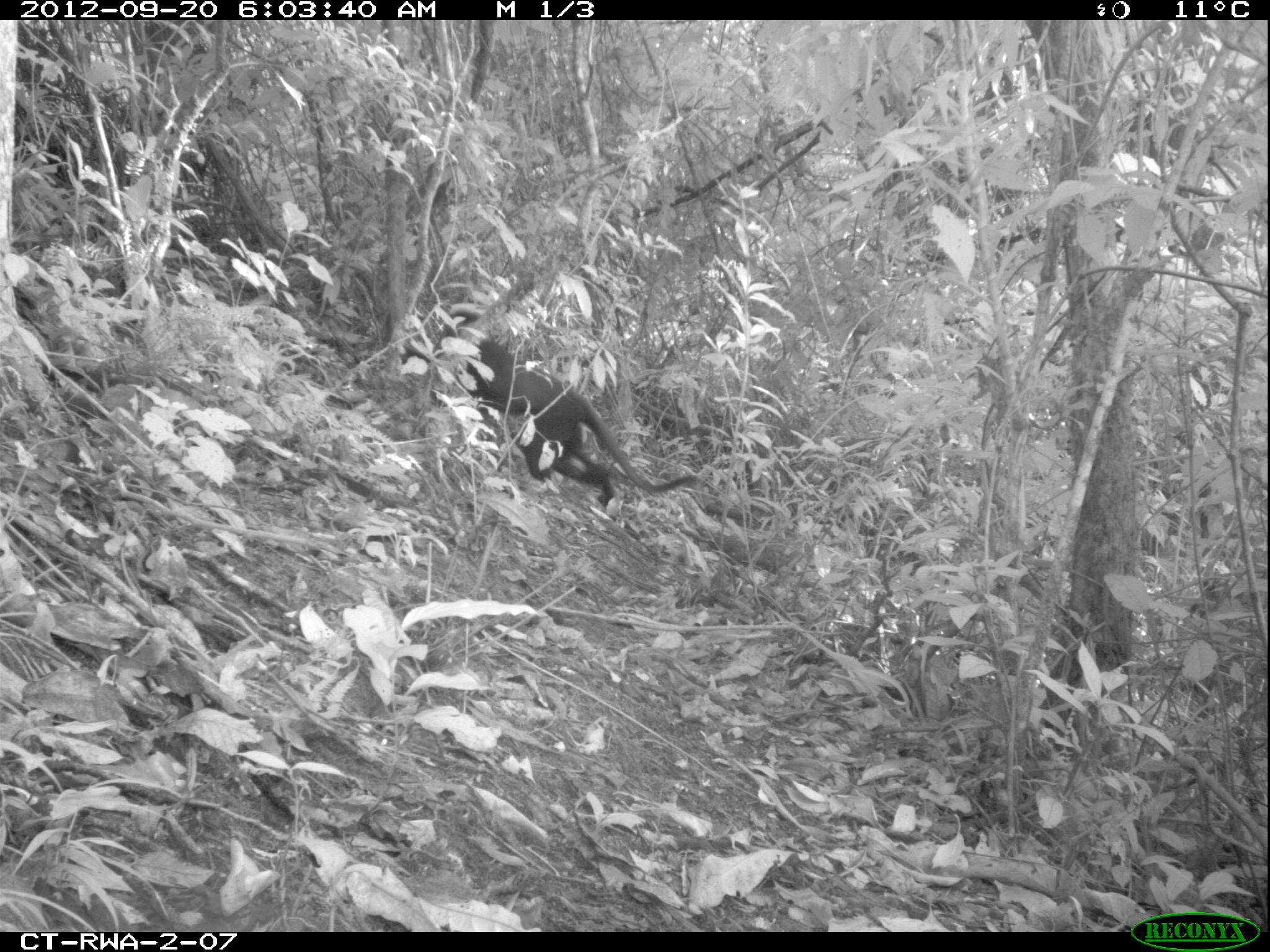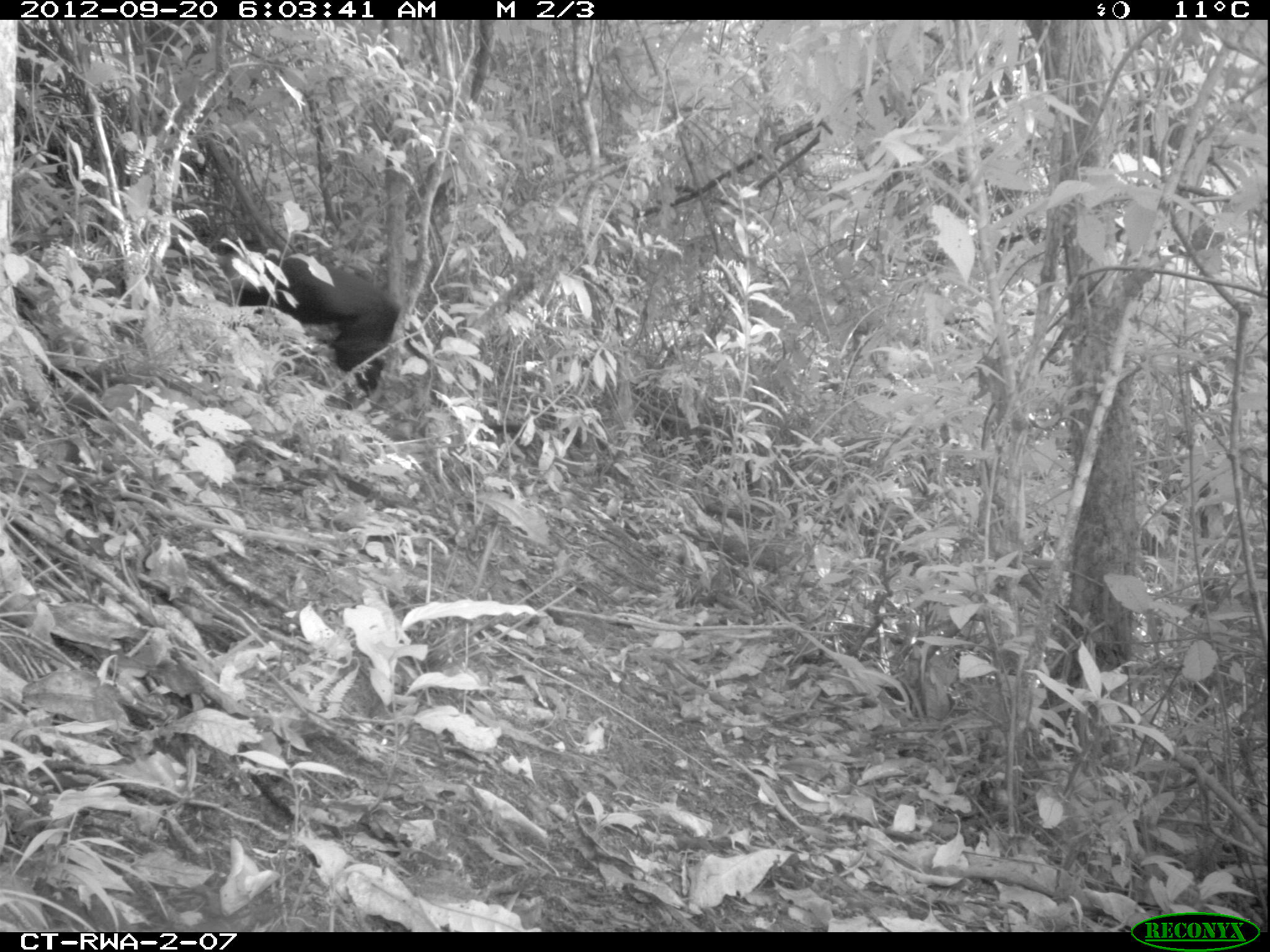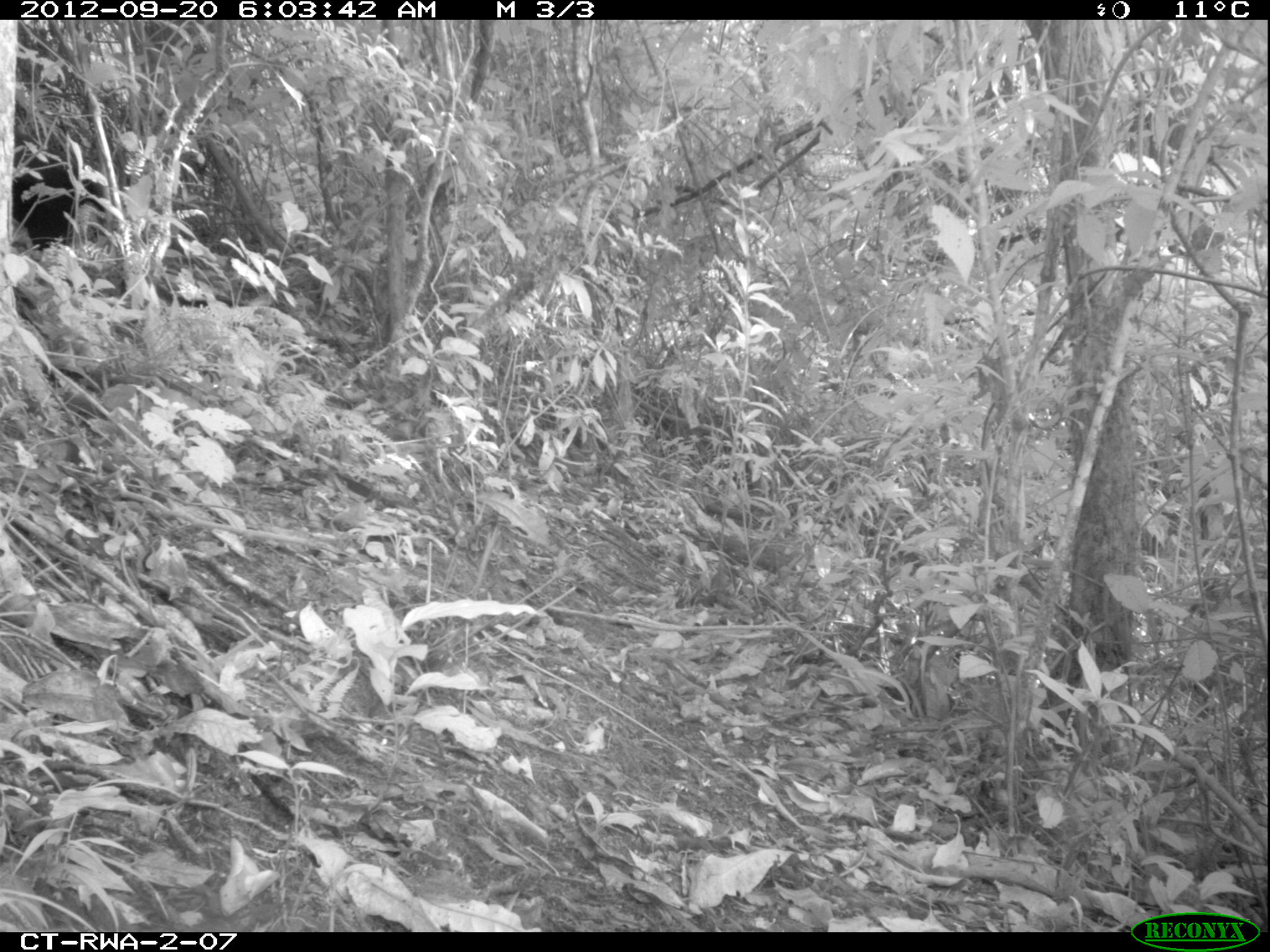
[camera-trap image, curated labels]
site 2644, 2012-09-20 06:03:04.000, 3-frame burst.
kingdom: Animalia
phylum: Chordata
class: Mammalia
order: Primates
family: Cercopithecidae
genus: Allochrocebus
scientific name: Allochrocebus lhoesti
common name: l'hoest's monkey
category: cercopithecus lhoesti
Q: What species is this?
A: Cercopithecus lhoesti (l'hoest's monkey) (Allochrocebus lhoesti).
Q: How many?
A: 1.